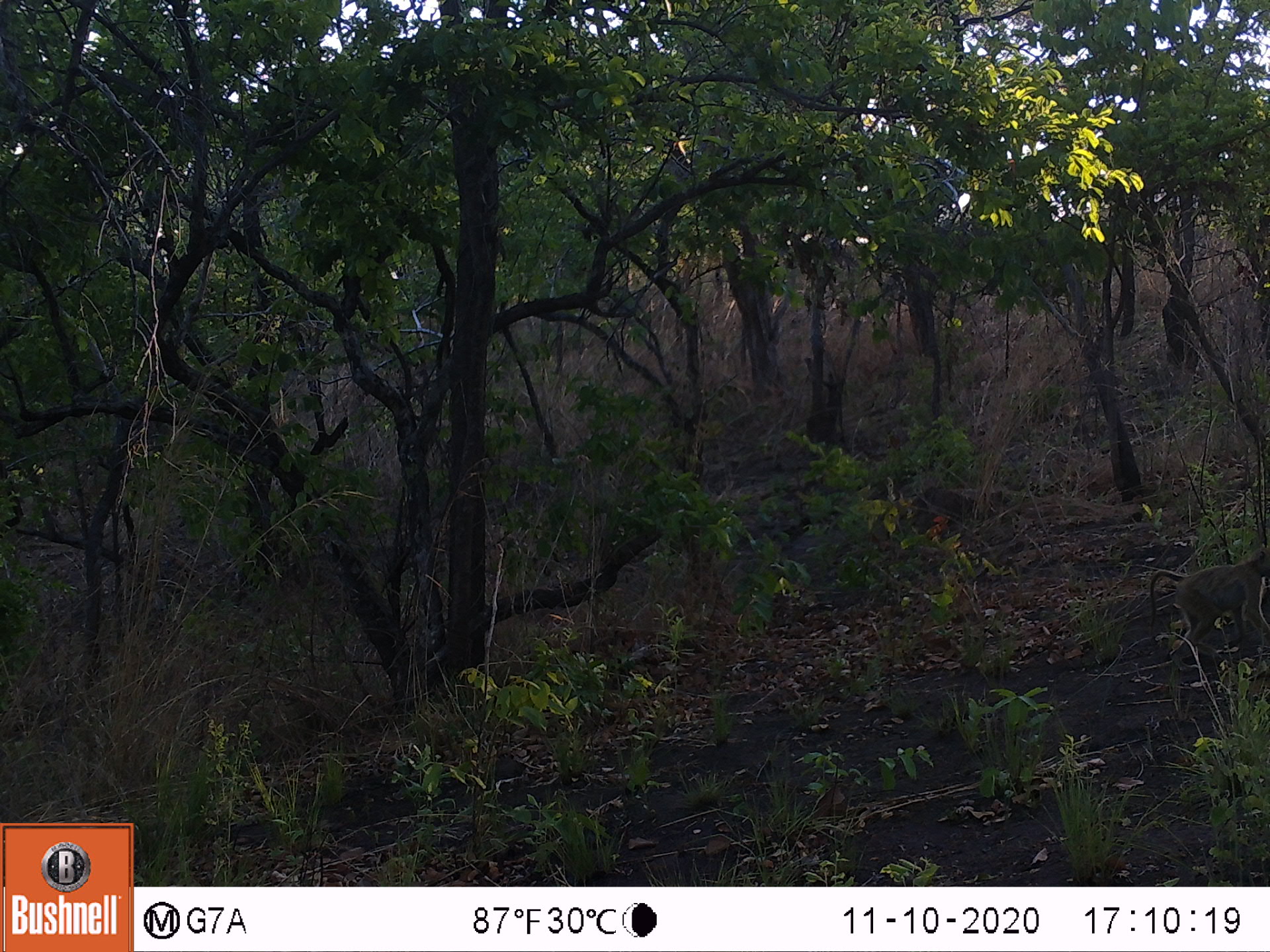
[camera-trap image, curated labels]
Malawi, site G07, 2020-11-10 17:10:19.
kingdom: Animalia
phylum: Chordata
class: Mammalia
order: Primates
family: Cercopithecidae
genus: Papio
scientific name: Papio cynocephalus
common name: yellow baboon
Yellow baboon (Papio cynocephalus), count 1.